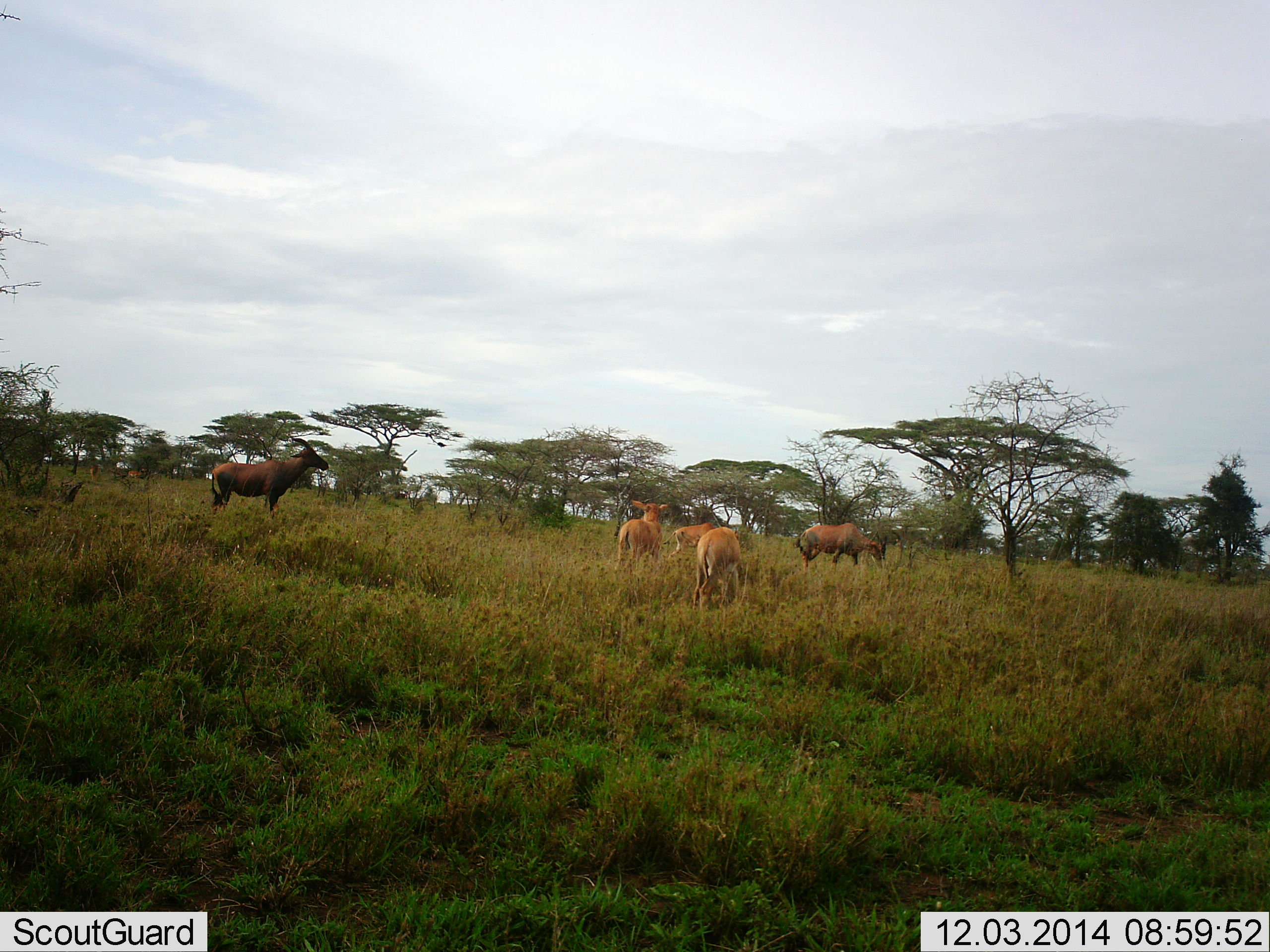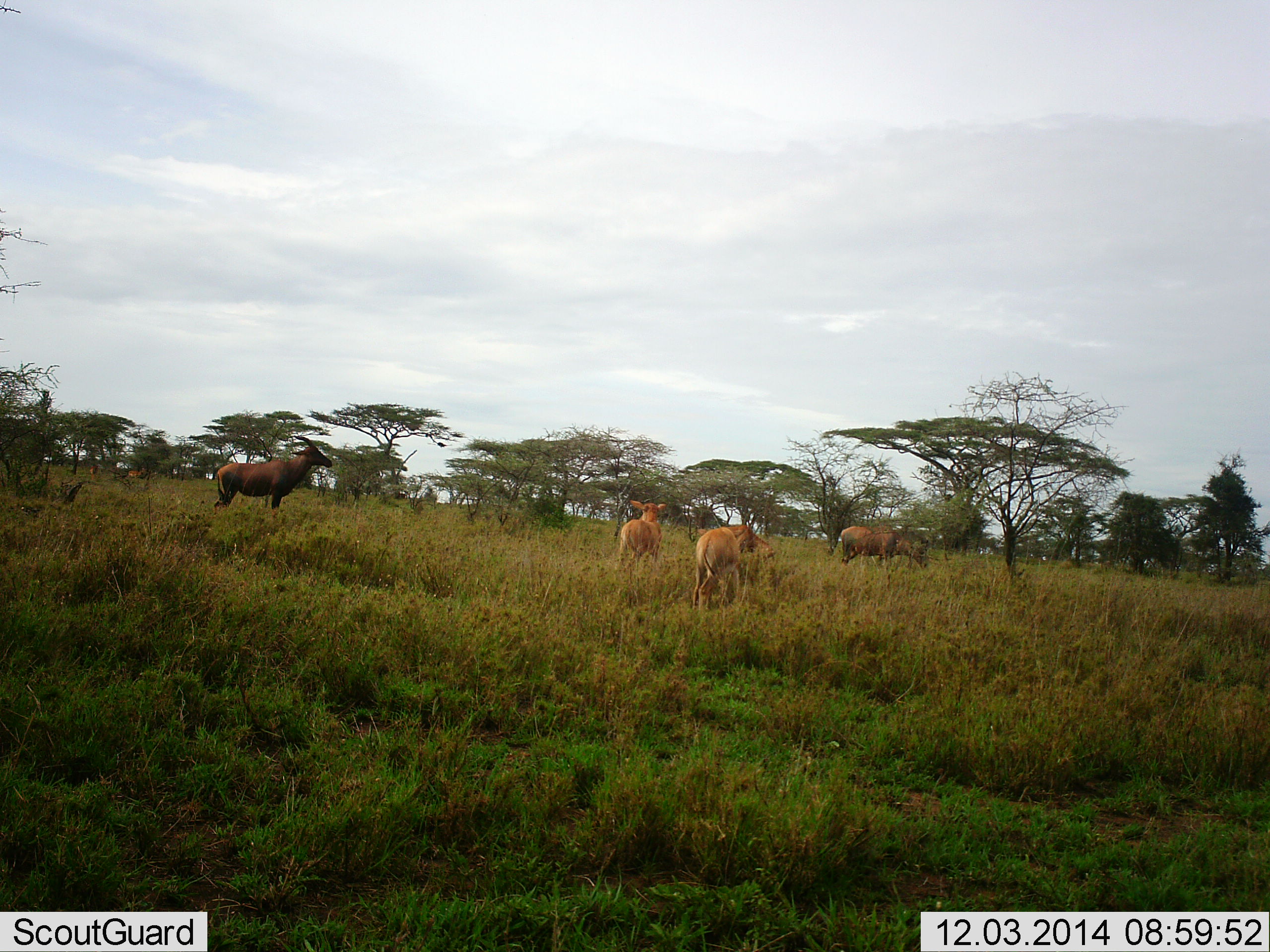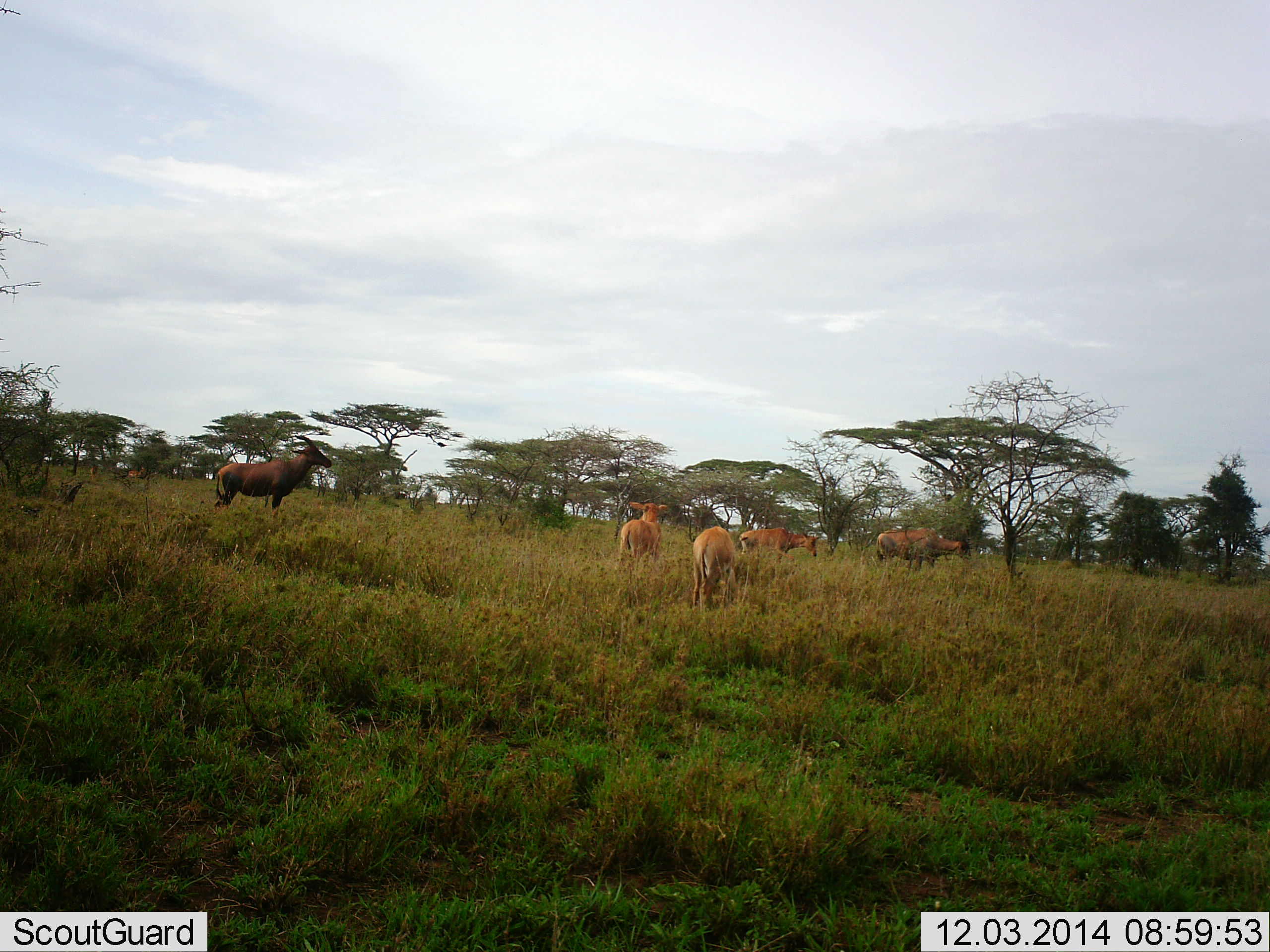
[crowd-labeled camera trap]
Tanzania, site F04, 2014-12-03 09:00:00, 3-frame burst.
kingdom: Animalia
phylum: Chordata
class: Mammalia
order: Artiodactyla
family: Bovidae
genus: Damaliscus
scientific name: Damaliscus lunatus jimela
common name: topi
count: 5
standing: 82%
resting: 0%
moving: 73%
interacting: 0%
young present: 45%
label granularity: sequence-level